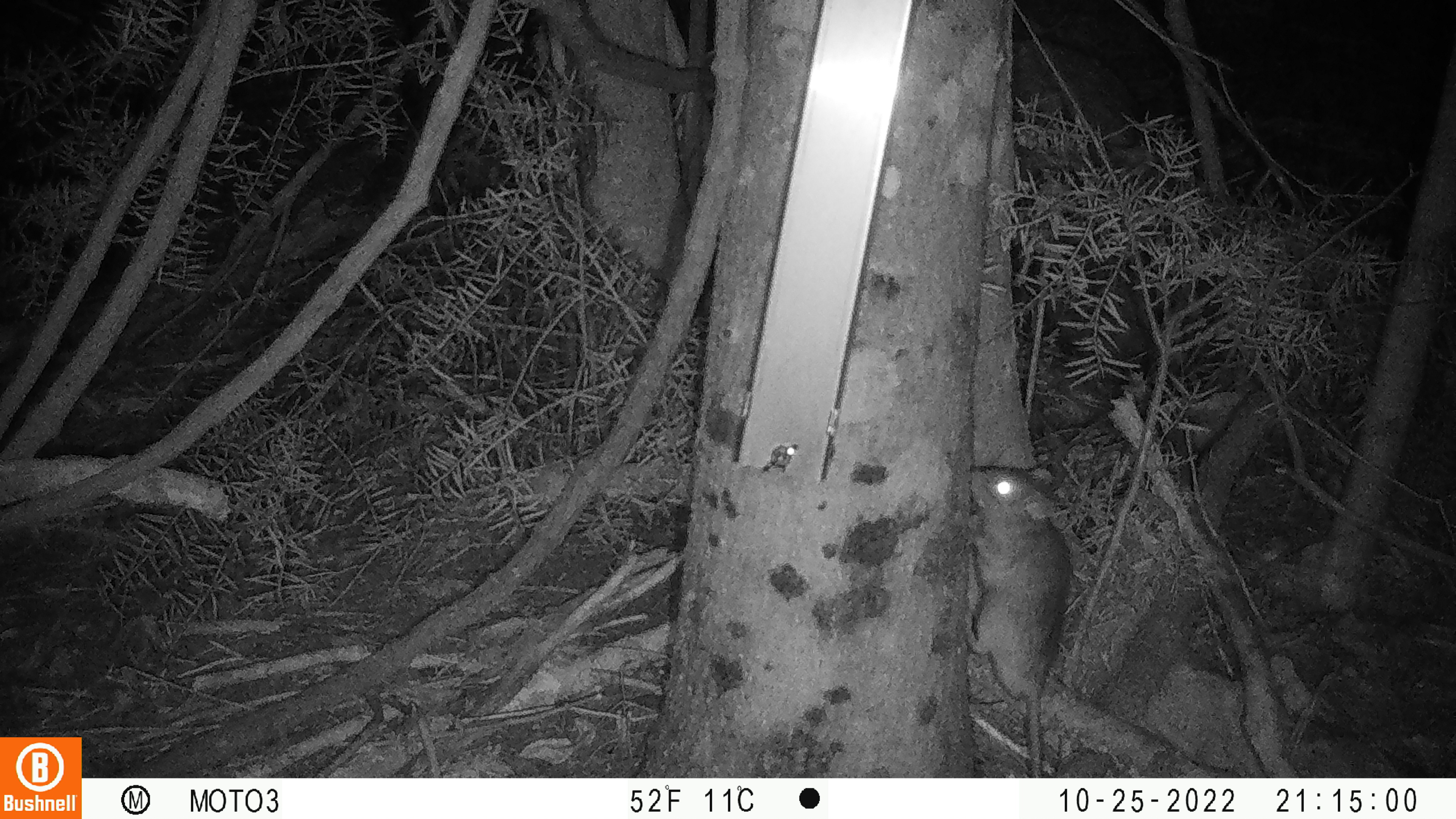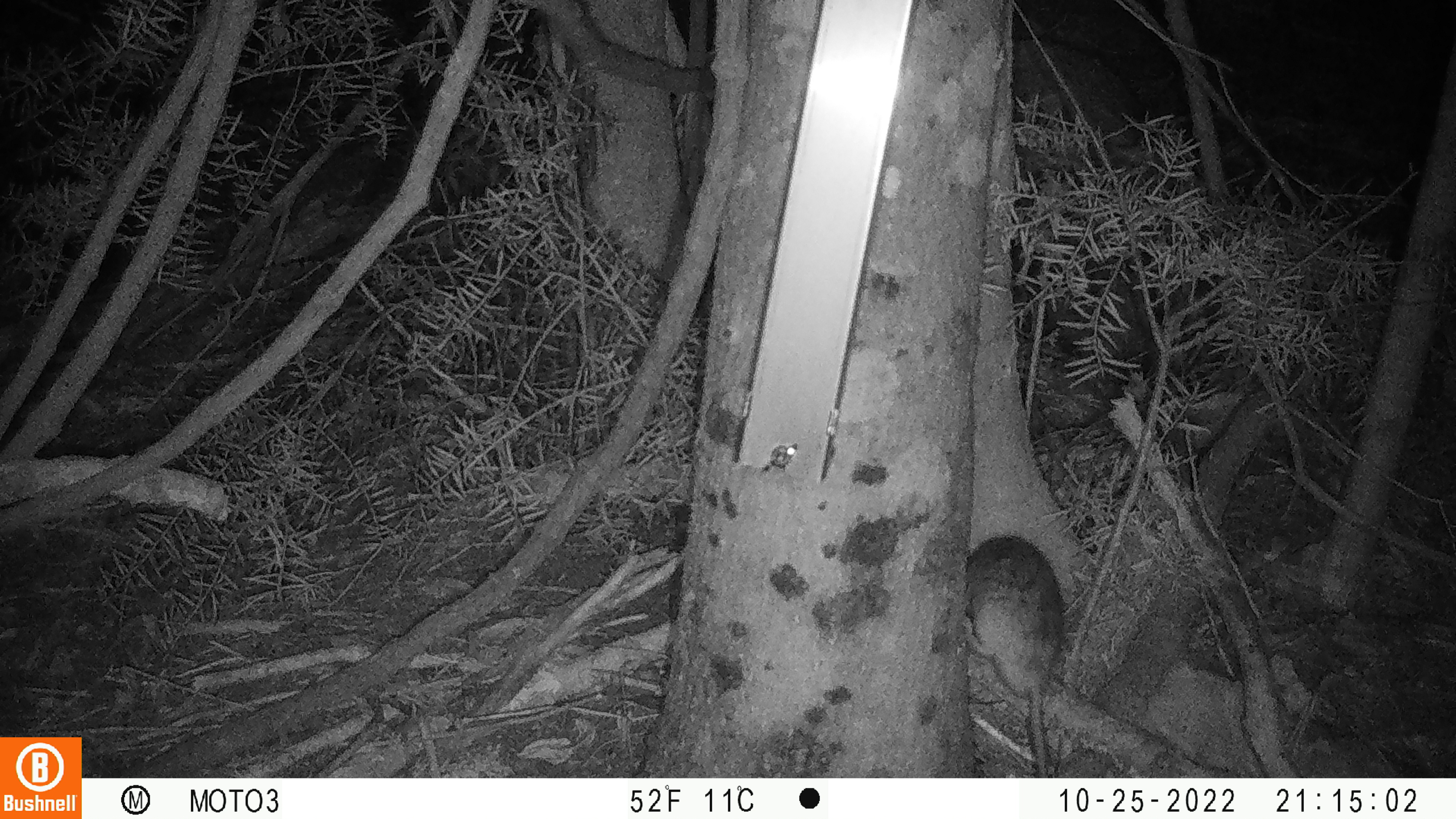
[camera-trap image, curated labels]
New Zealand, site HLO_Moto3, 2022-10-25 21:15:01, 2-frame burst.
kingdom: Animalia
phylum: Chordata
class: Mammalia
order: Rodentia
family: Muridae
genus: Rattus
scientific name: Rattus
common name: rat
Rat (Rattus).